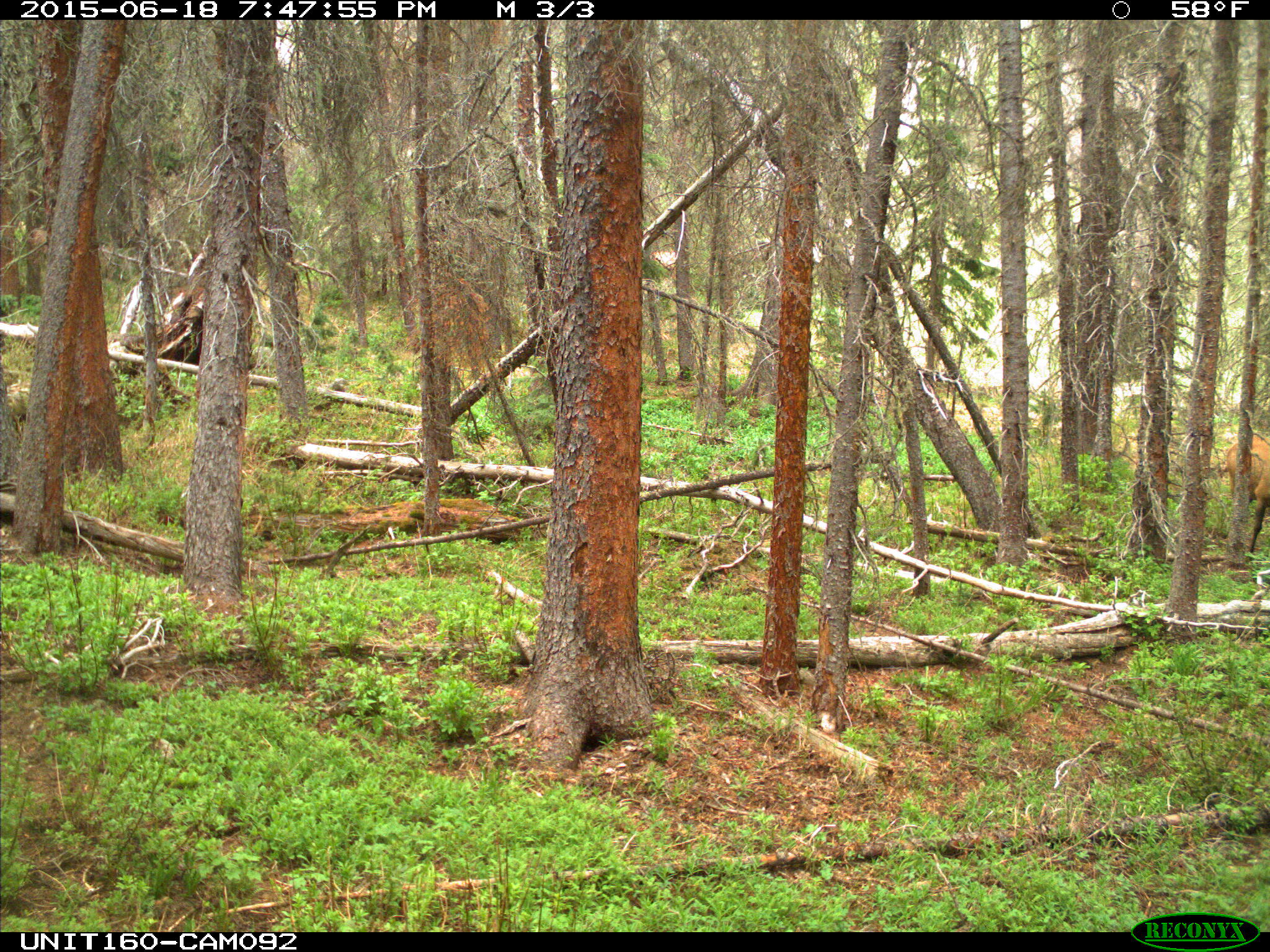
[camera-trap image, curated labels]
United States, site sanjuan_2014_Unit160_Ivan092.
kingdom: Animalia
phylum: Chordata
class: Mammalia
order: Artiodactyla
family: Cervidae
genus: Cervus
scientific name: Cervus elaphus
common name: red deer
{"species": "Cervus elaphus (red deer)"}